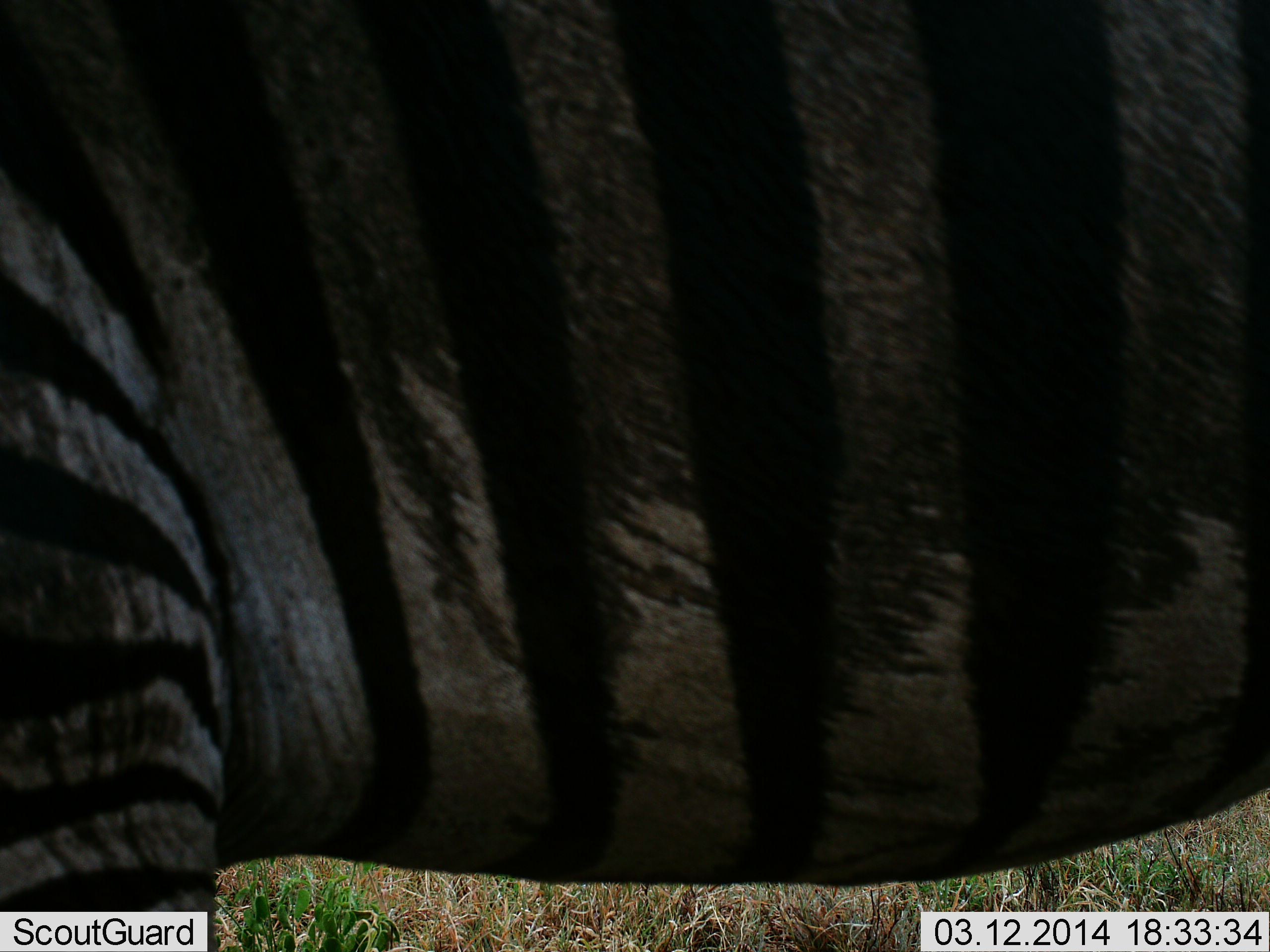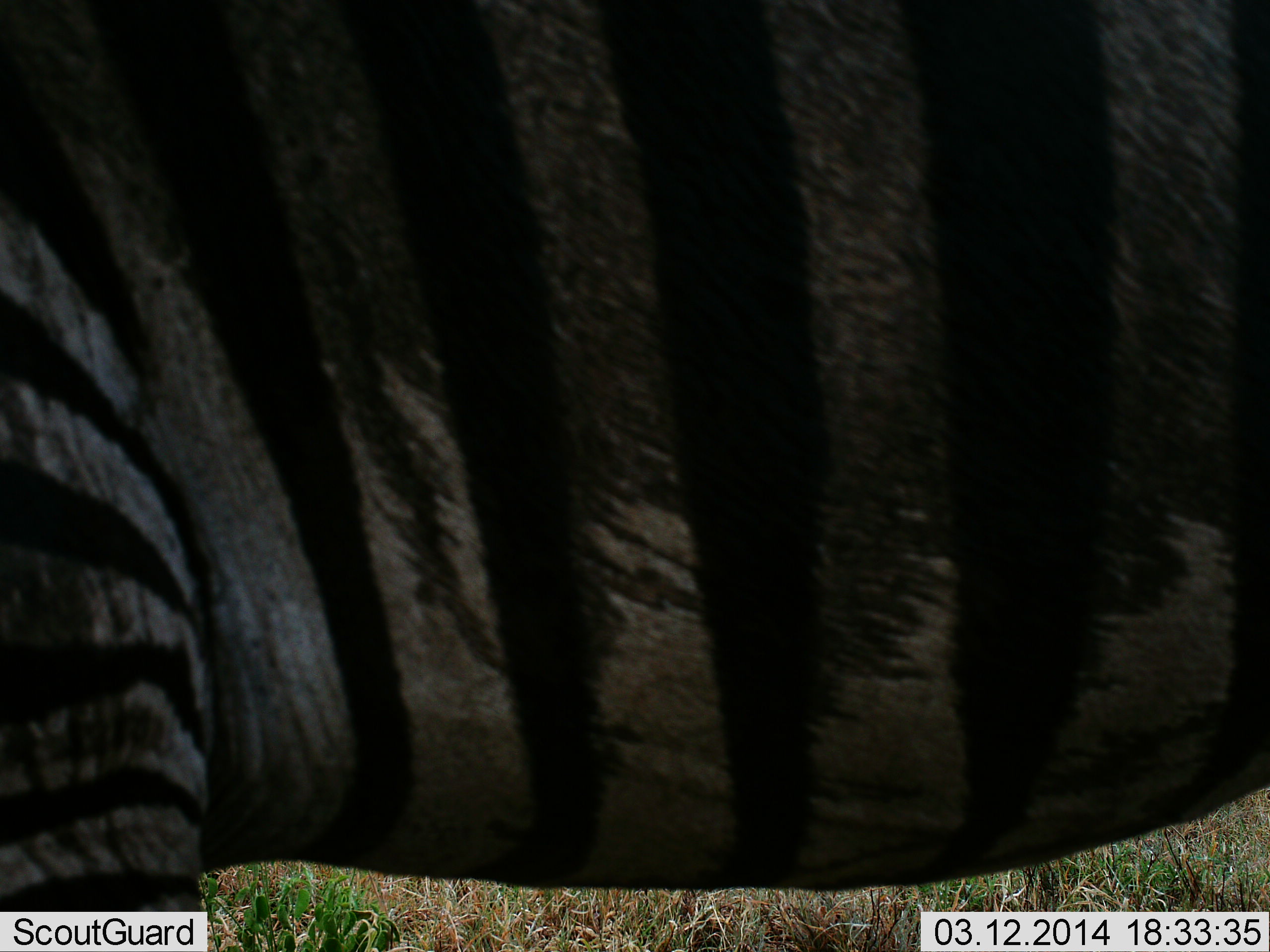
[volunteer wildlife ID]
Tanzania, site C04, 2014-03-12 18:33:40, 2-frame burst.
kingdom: Animalia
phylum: Chordata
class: Mammalia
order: Perissodactyla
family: Equidae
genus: Equus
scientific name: Equus quagga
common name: plains zebra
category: zebra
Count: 1.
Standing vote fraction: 100%.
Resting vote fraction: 0%.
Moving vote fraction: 0%.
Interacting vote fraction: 0%.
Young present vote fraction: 0%.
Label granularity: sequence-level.